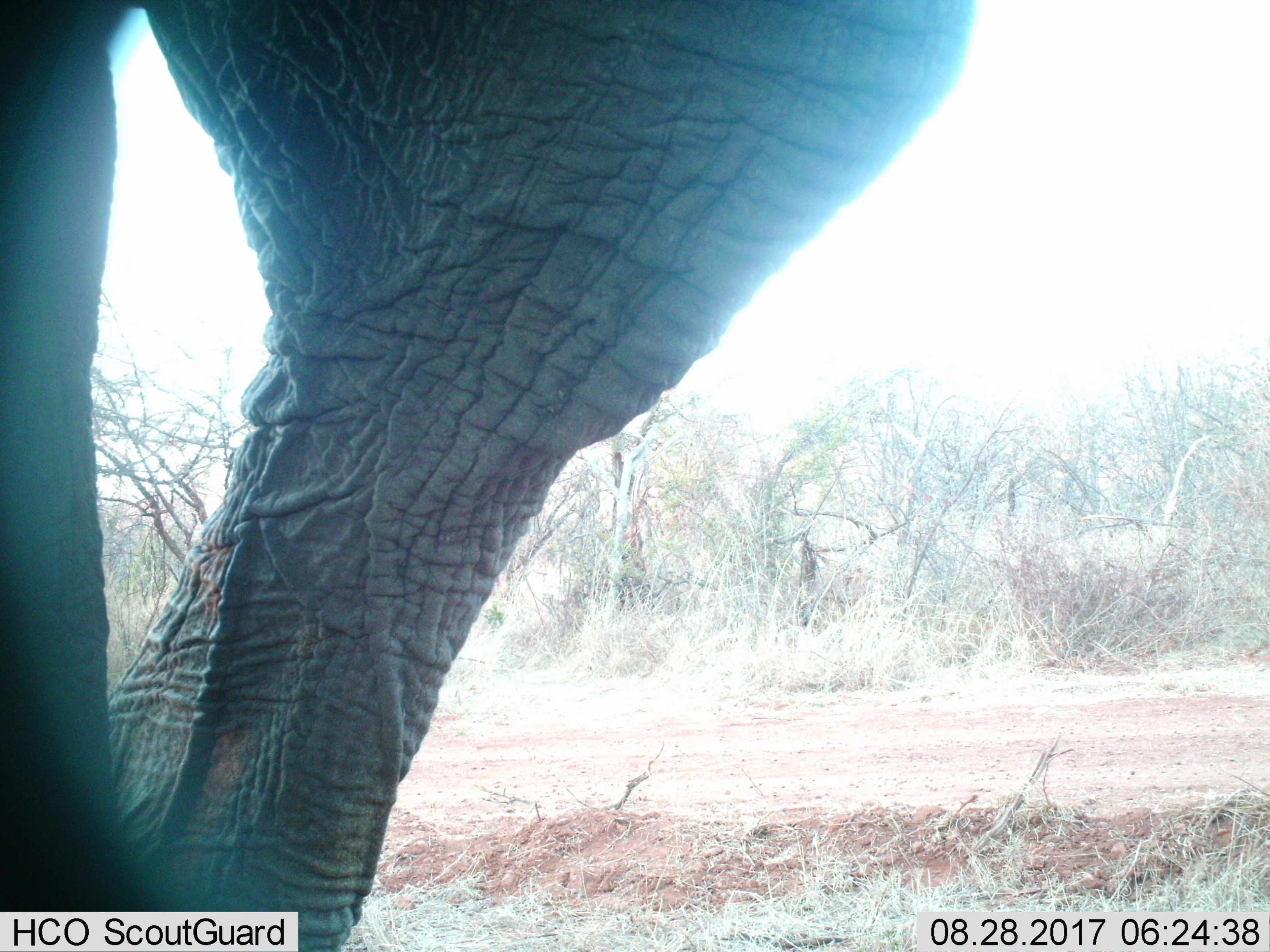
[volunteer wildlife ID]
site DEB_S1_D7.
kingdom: Animalia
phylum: Chordata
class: Mammalia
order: Proboscidea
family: Elephantidae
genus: Loxodonta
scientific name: Loxodonta africana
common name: african bush elephant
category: elephant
Elephant (african bush elephant) (Loxodonta africana), count 1. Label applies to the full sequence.